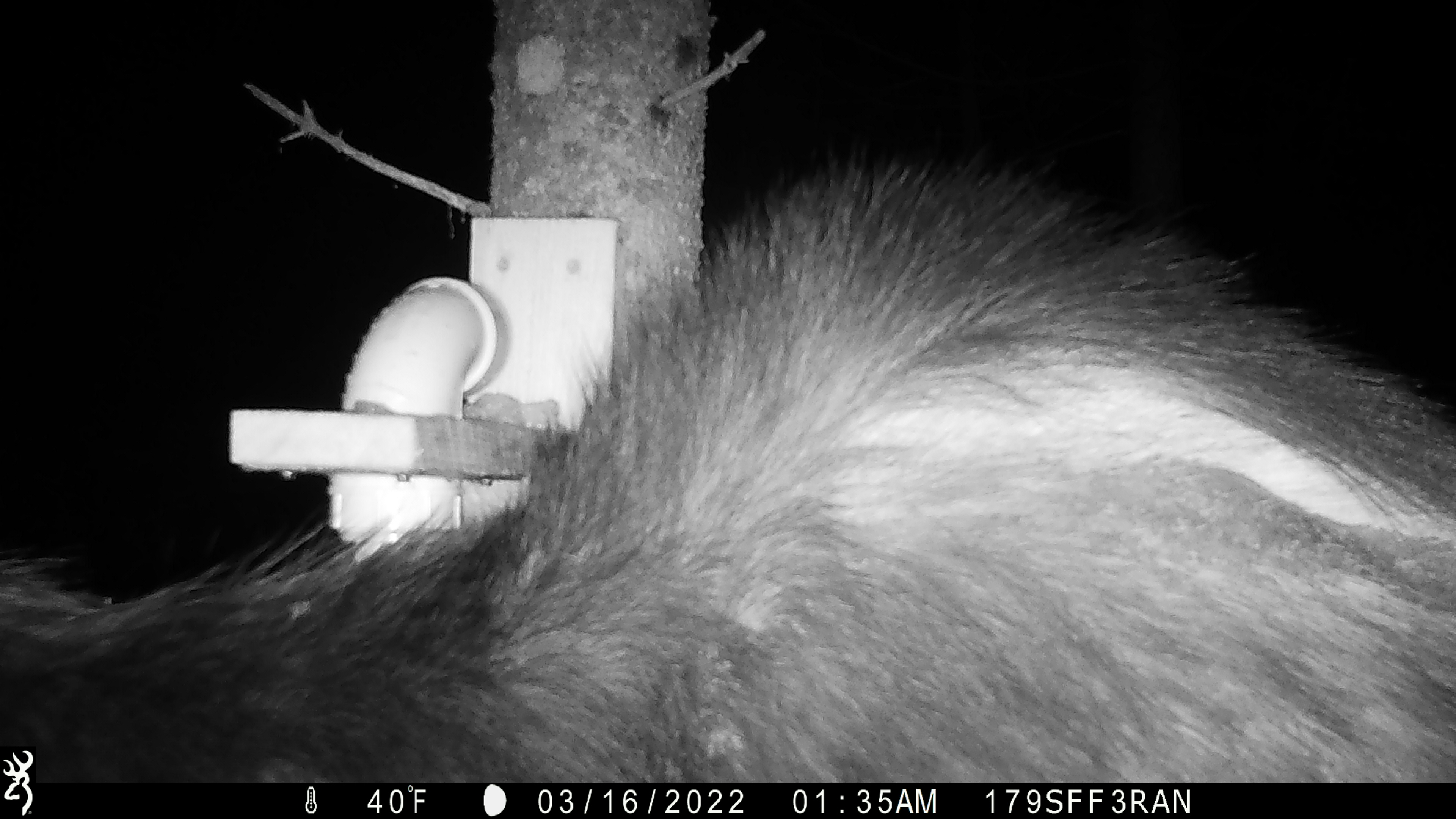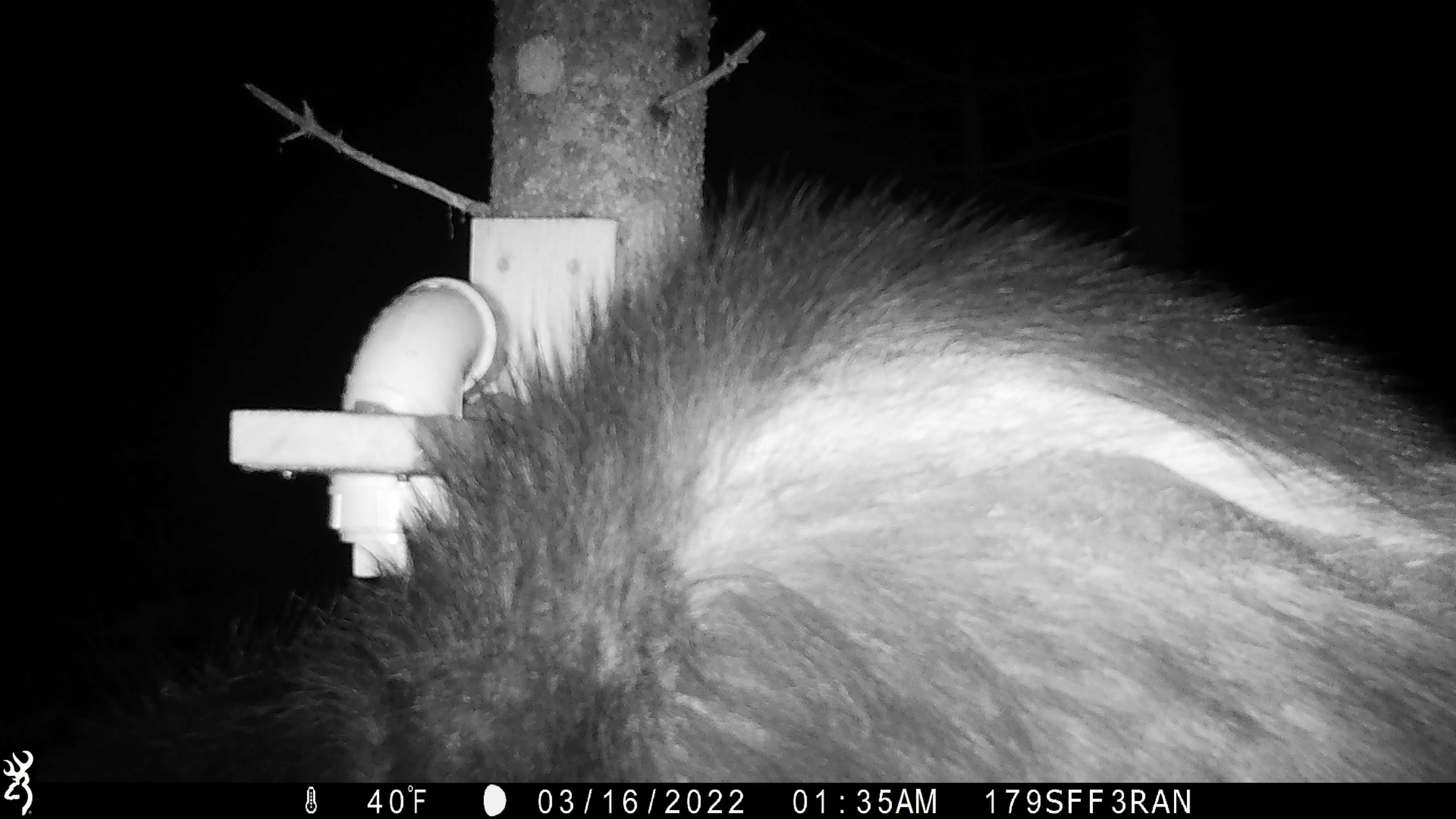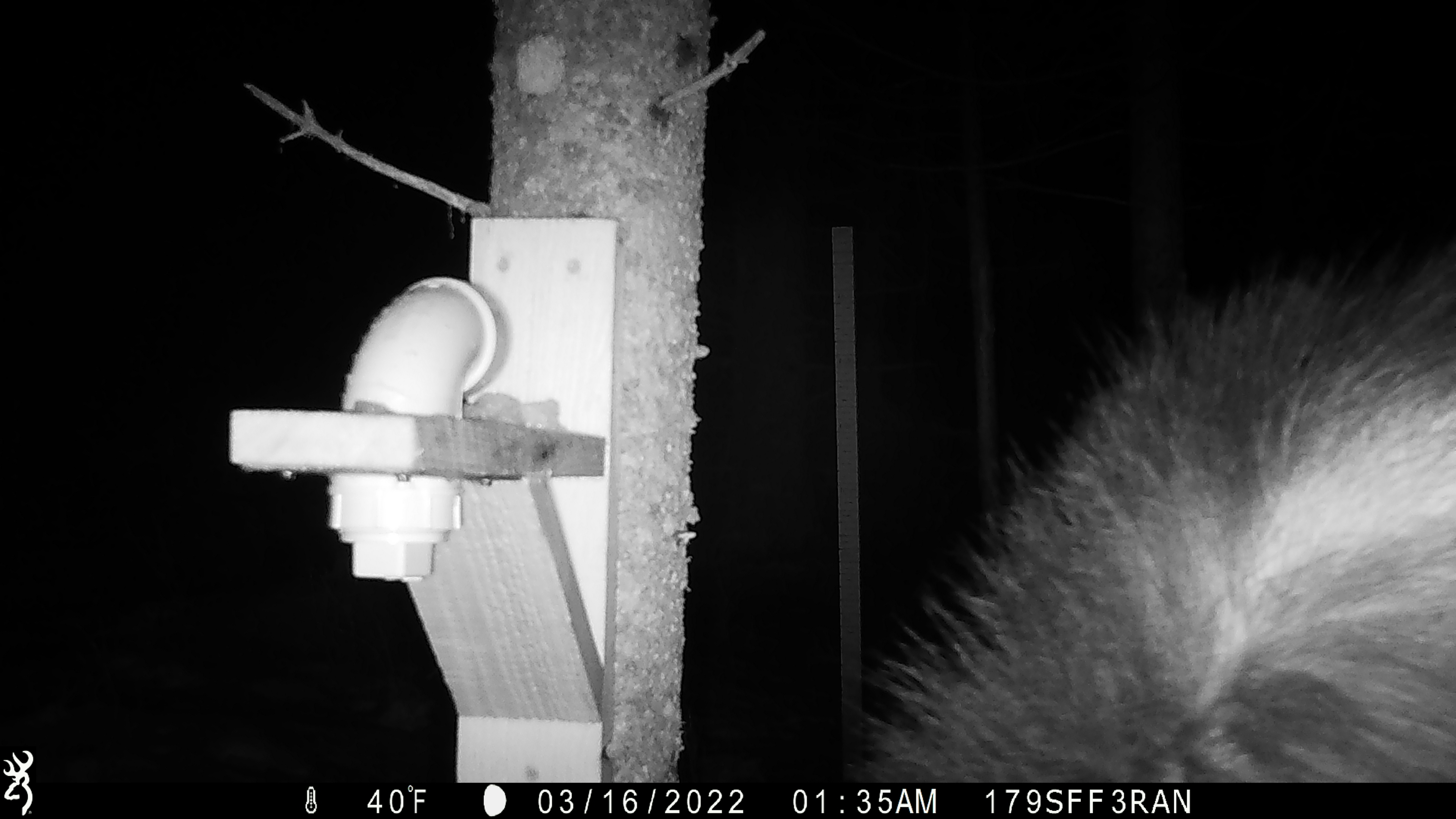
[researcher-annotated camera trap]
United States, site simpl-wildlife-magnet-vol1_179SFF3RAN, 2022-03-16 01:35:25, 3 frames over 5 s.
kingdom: Animalia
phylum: Chordata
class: Mammalia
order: Artiodactyla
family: Cervidae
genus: Alces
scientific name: Alces alces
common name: moose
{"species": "moose (Alces alces)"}